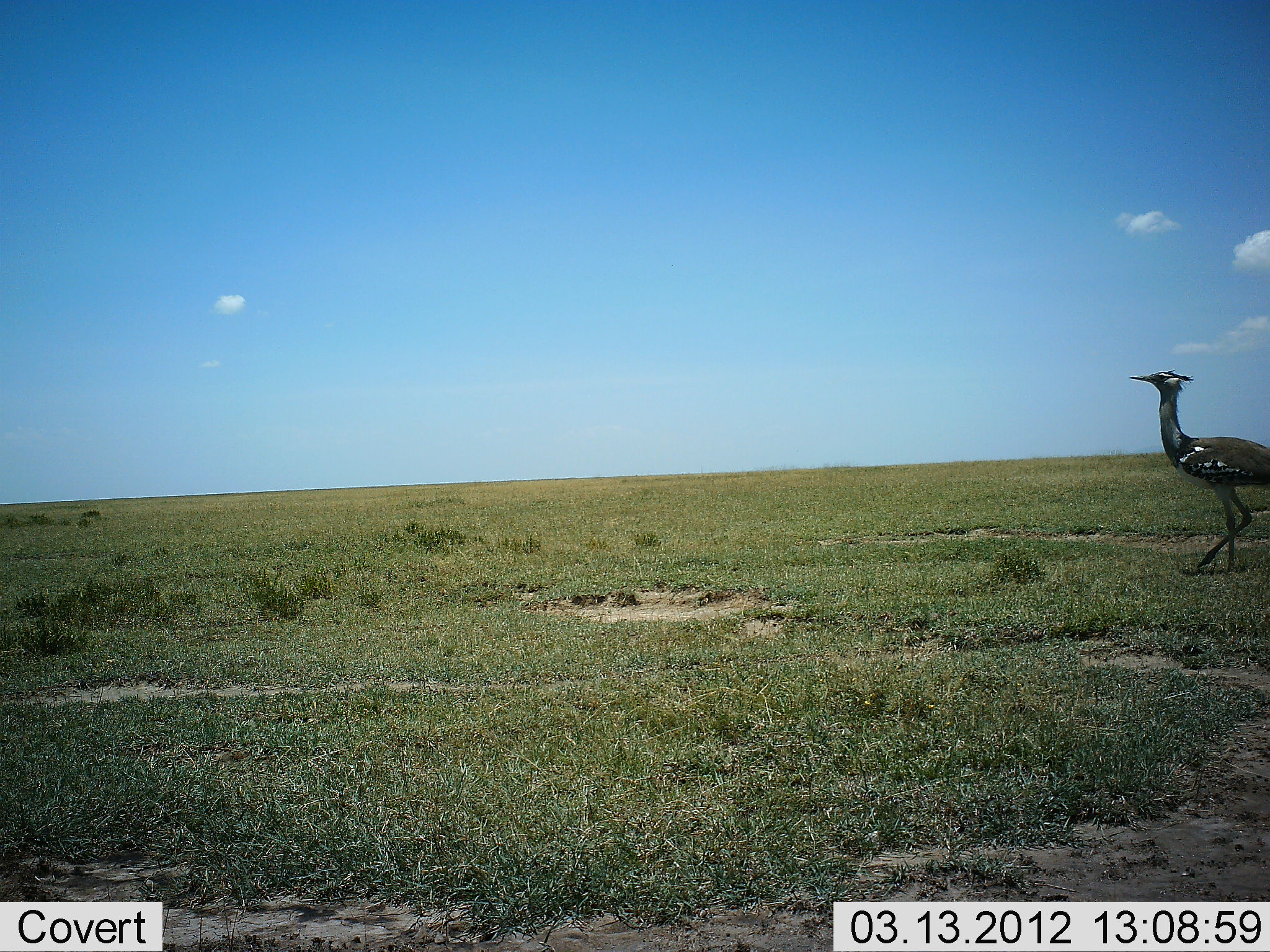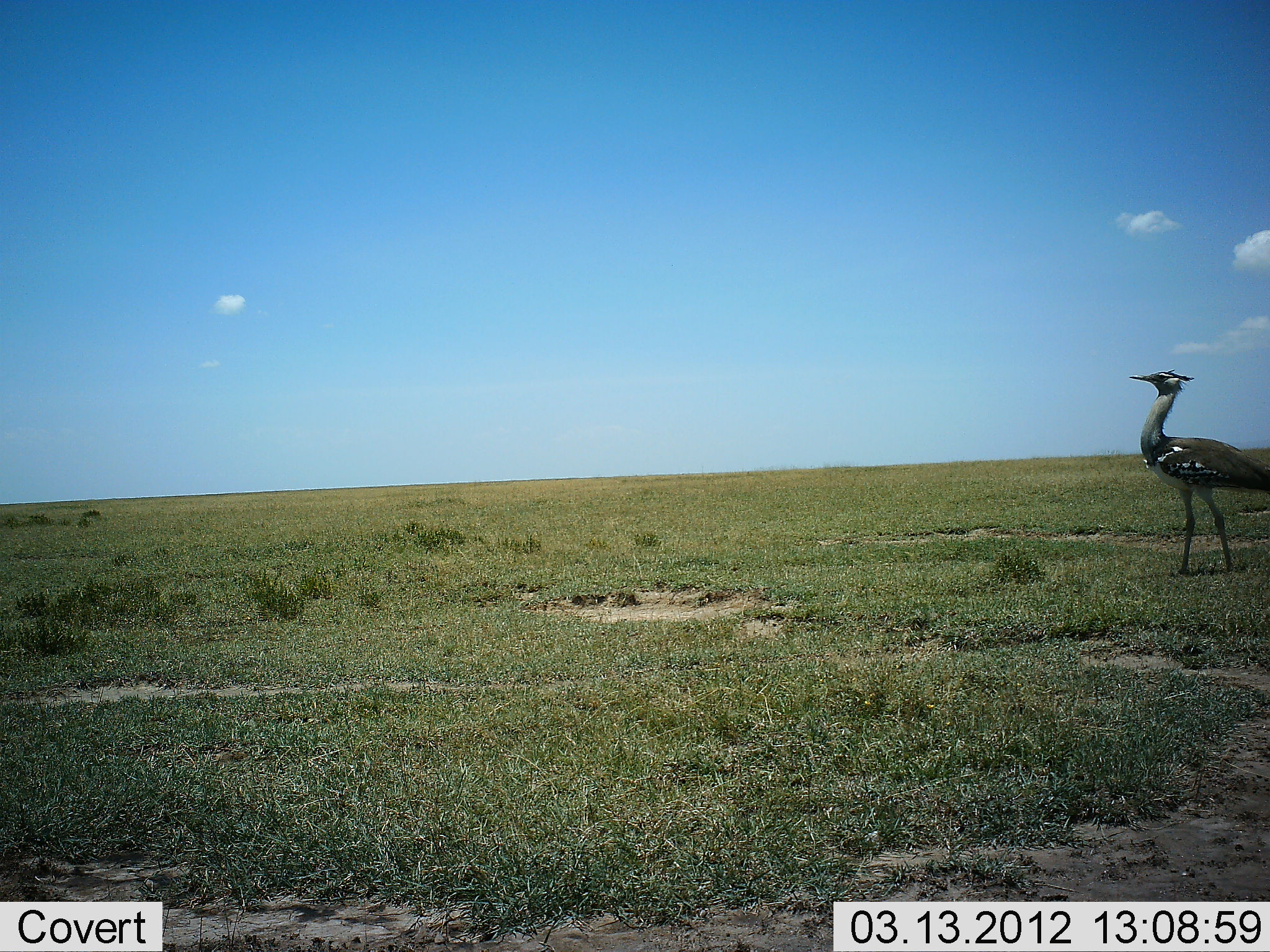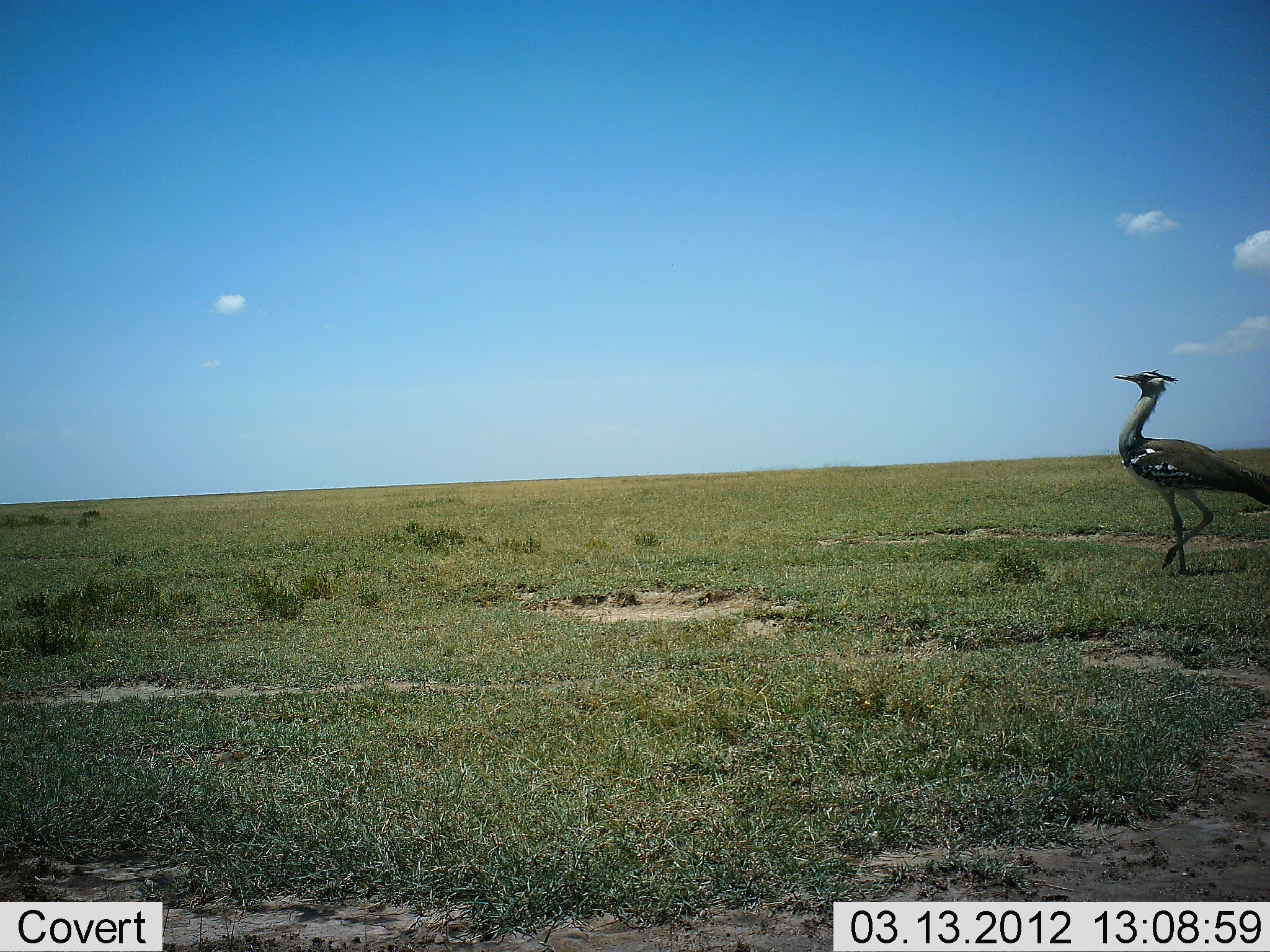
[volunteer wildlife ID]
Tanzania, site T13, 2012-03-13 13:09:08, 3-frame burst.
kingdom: Animalia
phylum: Chordata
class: Aves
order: Otidiformes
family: Otididae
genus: Ardeotis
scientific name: Ardeotis kori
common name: kori bustard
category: koribustard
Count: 1.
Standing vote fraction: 27%.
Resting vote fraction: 0%.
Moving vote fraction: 87%.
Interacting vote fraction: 0%.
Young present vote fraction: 0%.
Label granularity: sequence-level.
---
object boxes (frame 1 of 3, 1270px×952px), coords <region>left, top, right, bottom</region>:
animal: <region>1127, 369, 1270, 576</region>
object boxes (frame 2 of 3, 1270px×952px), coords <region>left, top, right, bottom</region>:
animal: <region>1127, 369, 1270, 576</region>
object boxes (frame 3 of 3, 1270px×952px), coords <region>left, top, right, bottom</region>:
animal: <region>1112, 369, 1270, 576</region>